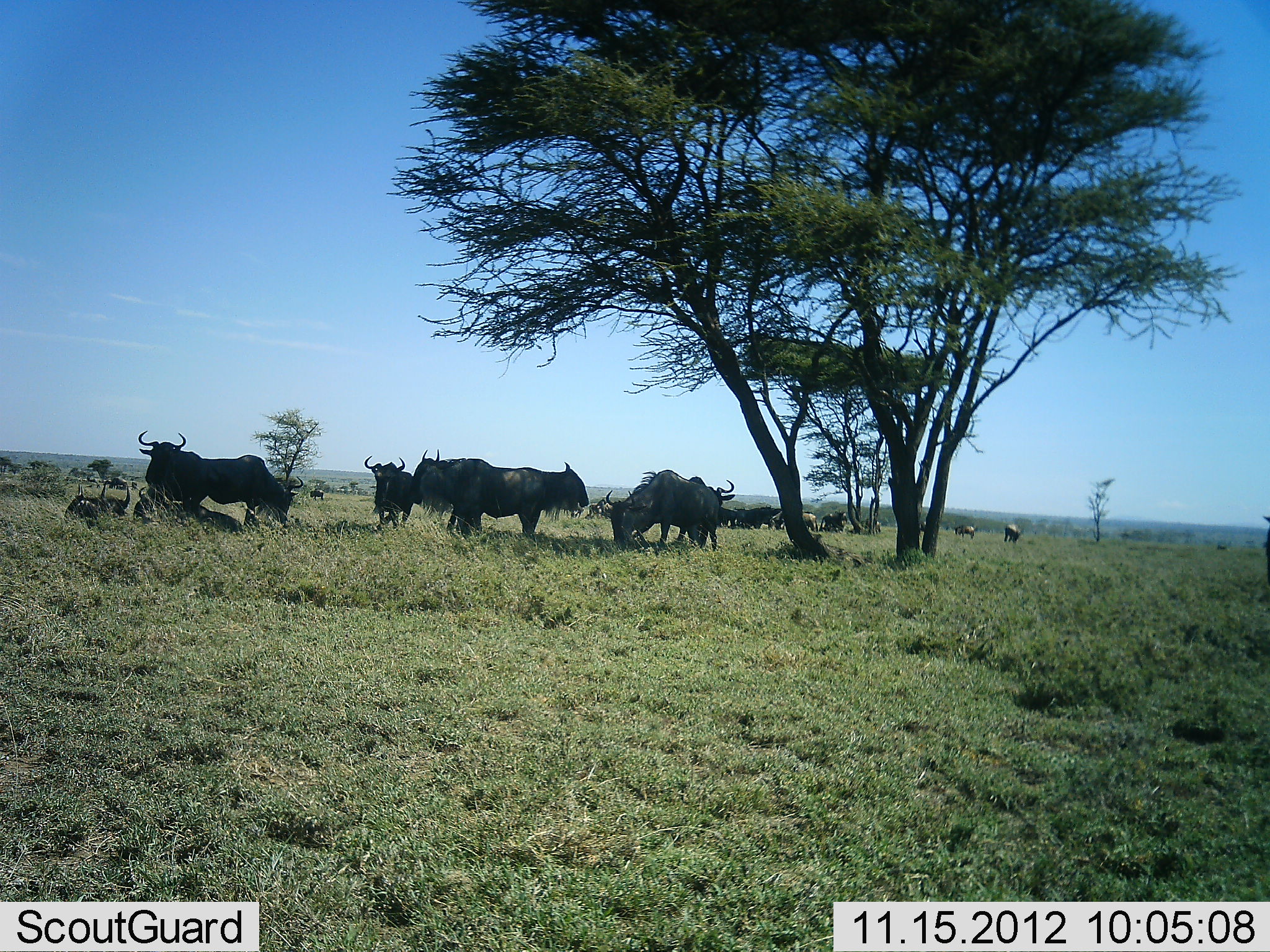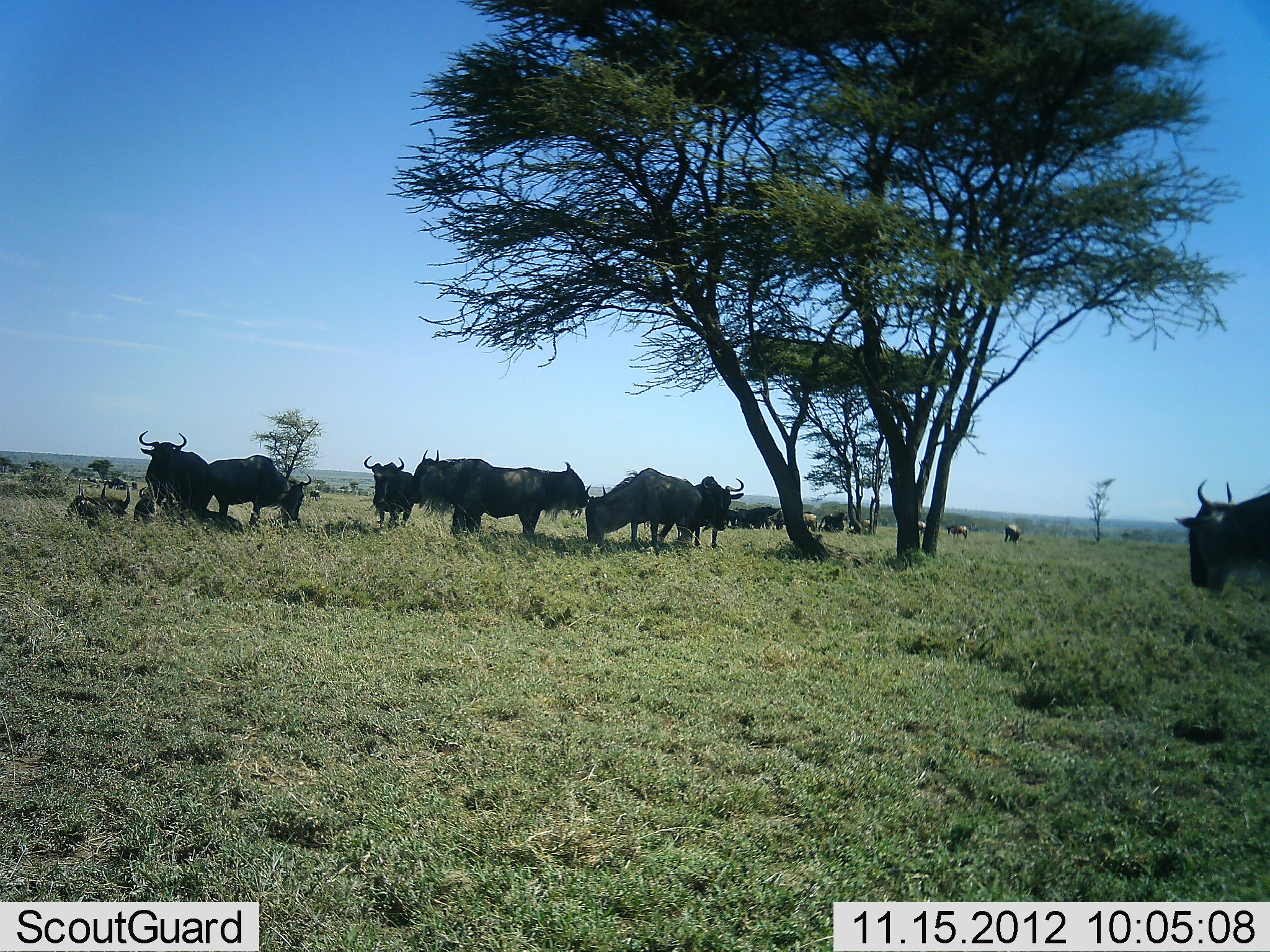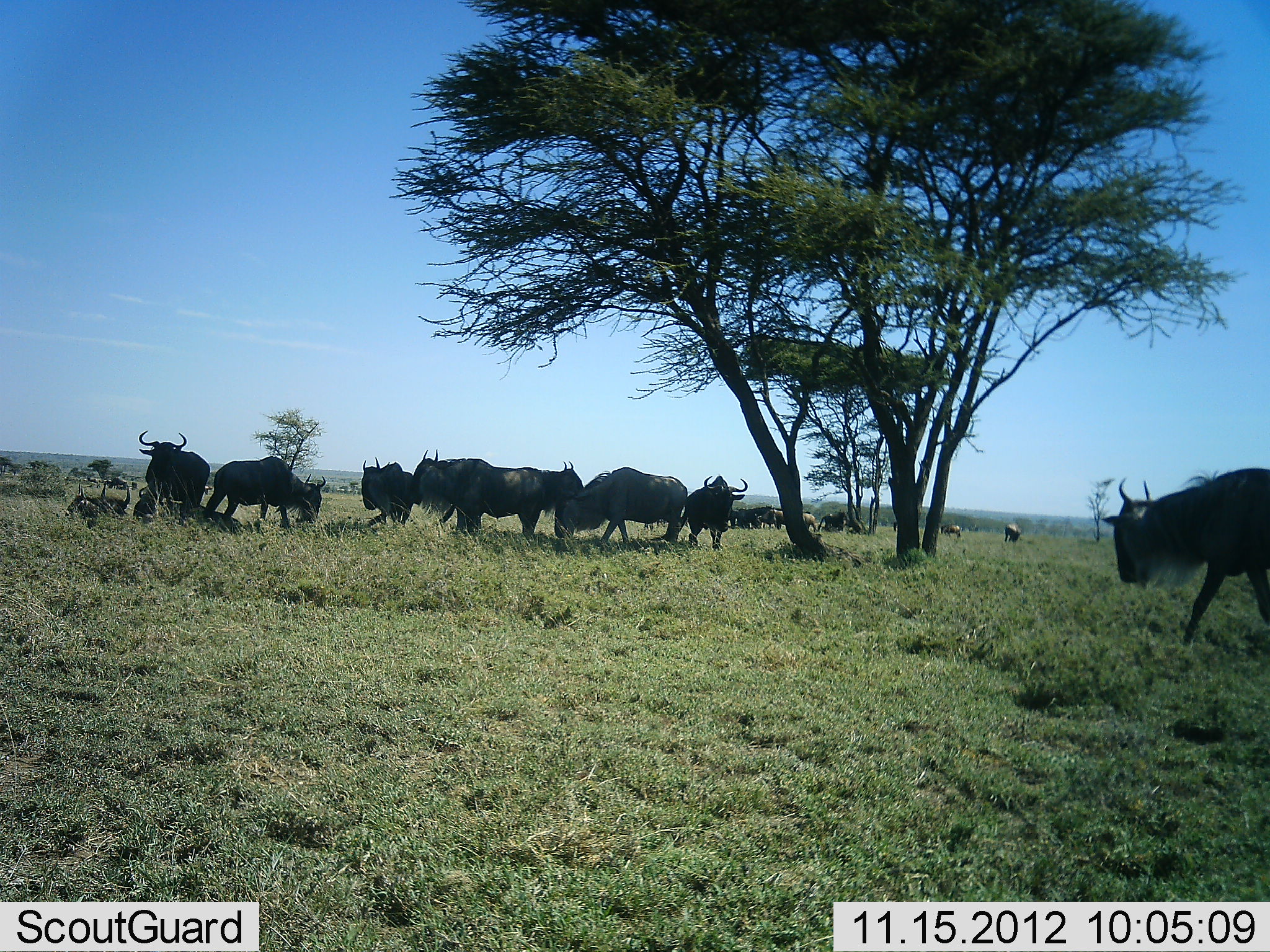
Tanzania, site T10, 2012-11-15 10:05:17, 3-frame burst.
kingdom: Animalia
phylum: Chordata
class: Mammalia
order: Artiodactyla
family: Bovidae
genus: Connochaetes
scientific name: Connochaetes taurinus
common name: blue wildebeest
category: wildebeest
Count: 11-50.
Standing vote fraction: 90%.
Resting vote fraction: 80%.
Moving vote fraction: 50%.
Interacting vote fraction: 0%.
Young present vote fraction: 10%.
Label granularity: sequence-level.